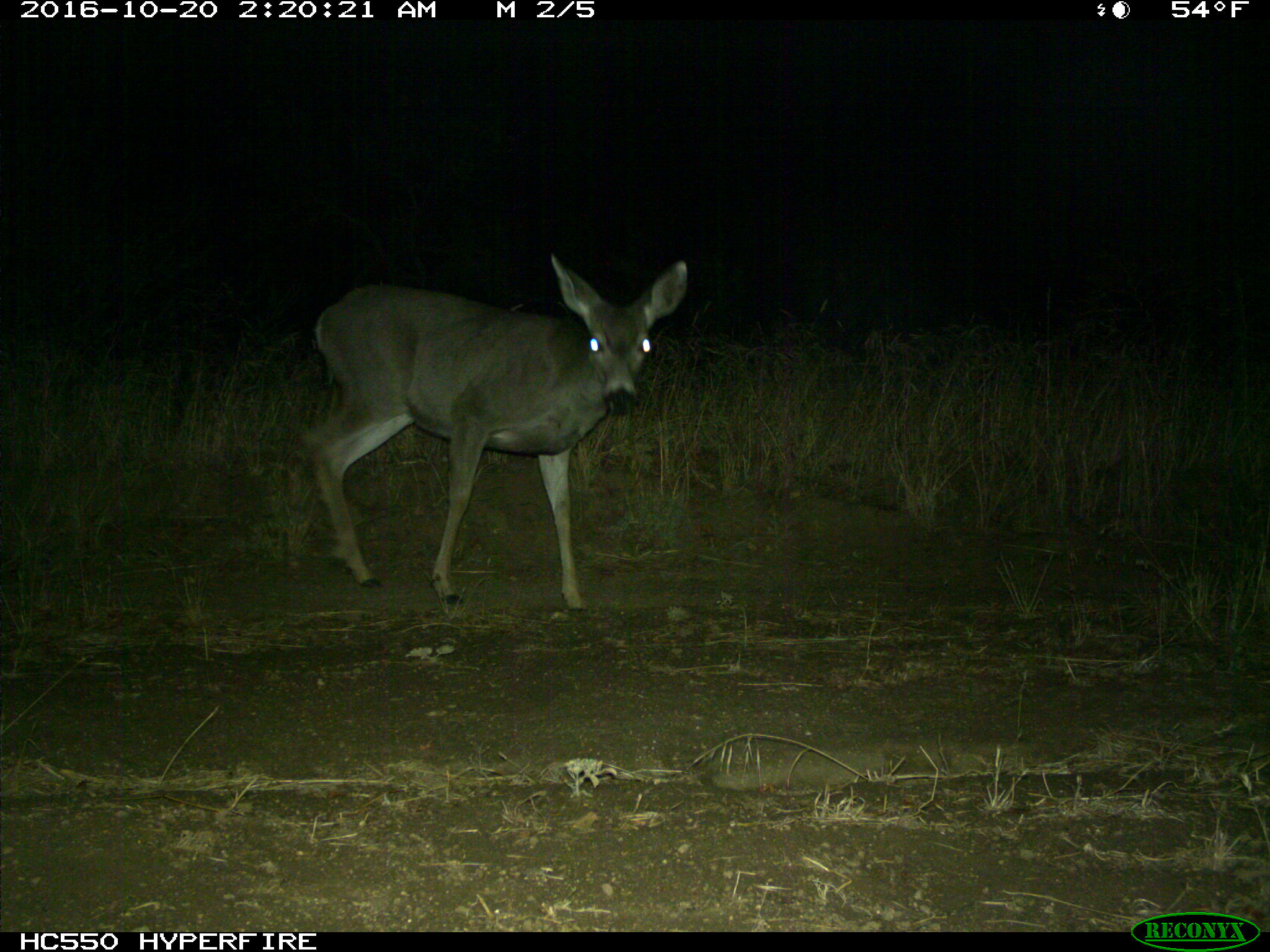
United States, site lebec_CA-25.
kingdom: Animalia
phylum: Chordata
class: Mammalia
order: Artiodactyla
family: Cervidae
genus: Odocoileus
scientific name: Odocoileus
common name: deer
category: unidentified deer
Unidentified deer (deer) (Odocoileus).